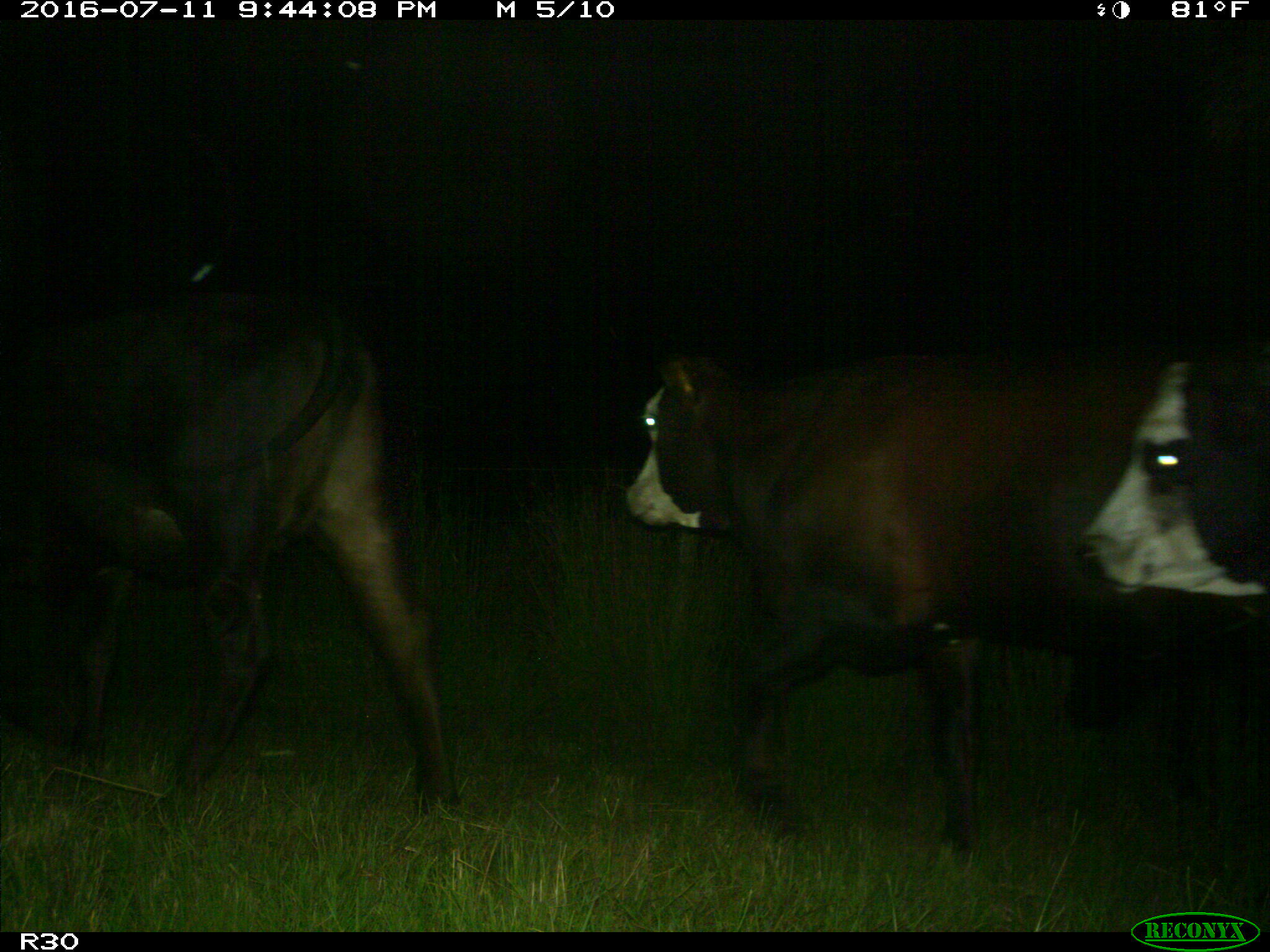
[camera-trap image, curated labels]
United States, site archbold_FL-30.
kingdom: Animalia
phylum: Chordata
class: Mammalia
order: Artiodactyla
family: Bovidae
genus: Bos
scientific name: Bos taurus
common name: domestic cow